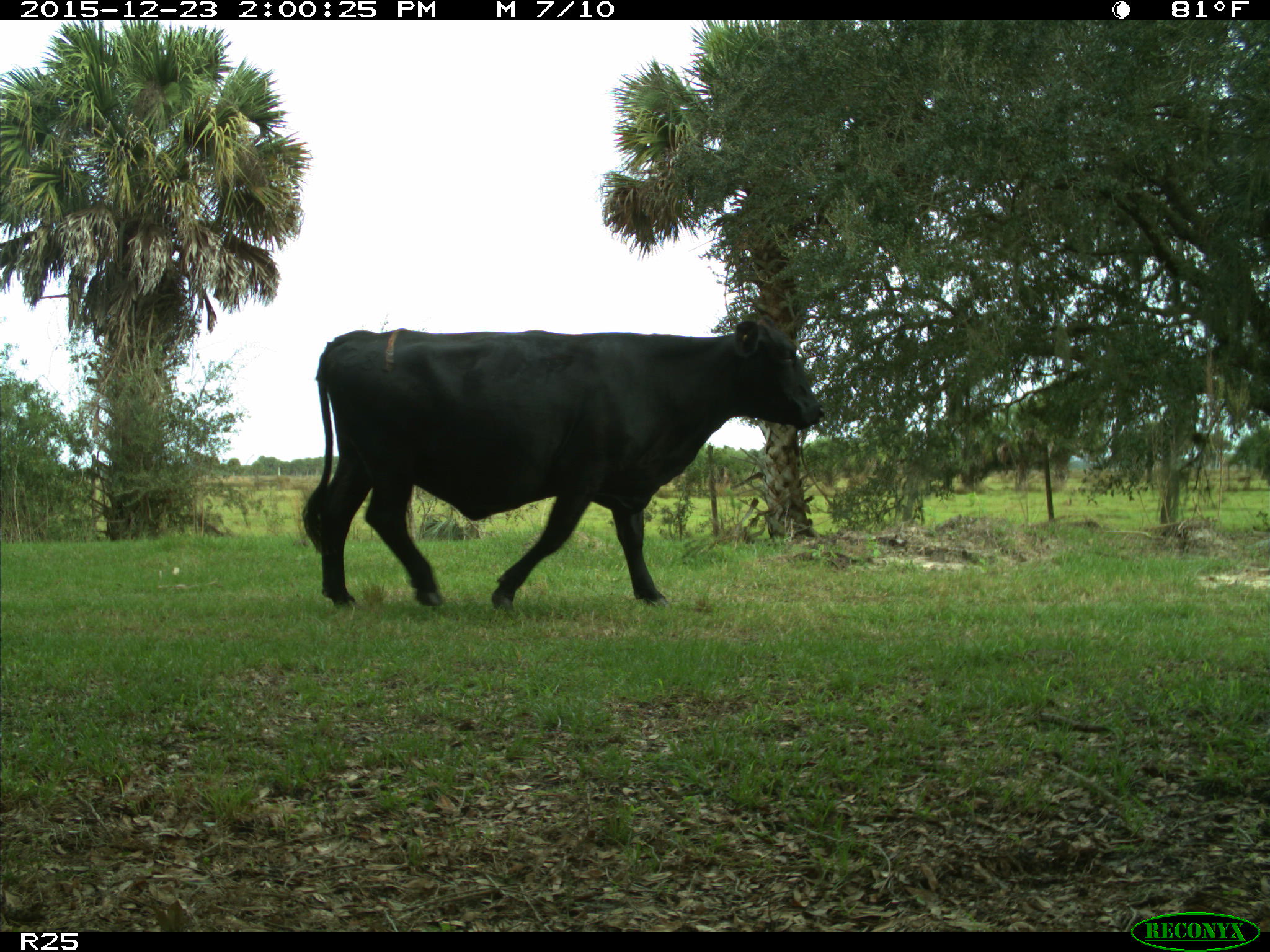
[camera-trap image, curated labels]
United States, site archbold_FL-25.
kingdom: Animalia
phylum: Chordata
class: Mammalia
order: Artiodactyla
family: Bovidae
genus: Bos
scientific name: Bos taurus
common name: domestic cow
Bos taurus (domestic cow).